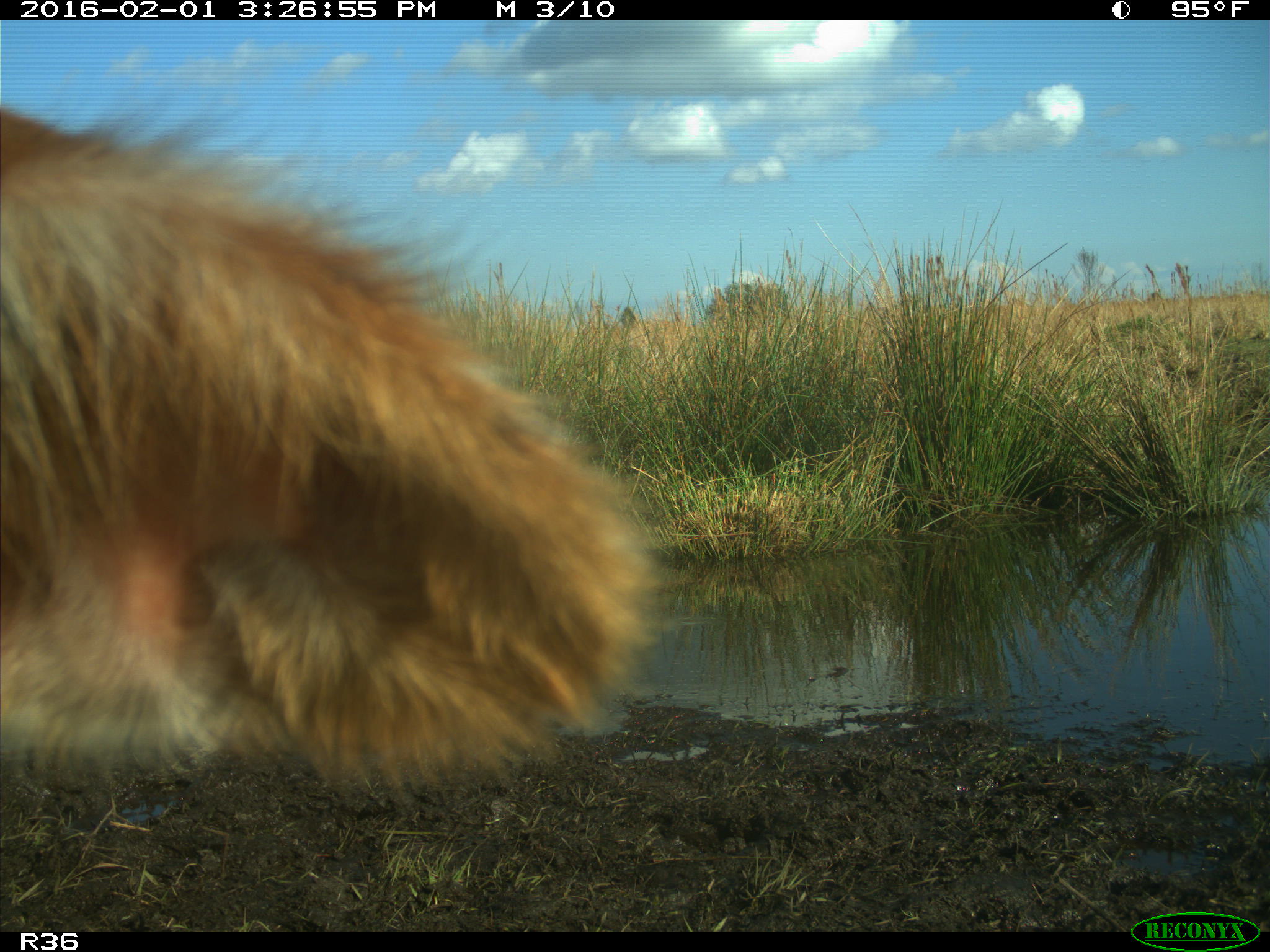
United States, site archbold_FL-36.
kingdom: Animalia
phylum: Chordata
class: Mammalia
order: Artiodactyla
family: Bovidae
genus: Bos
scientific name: Bos taurus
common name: domestic cow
Bos taurus (domestic cow).